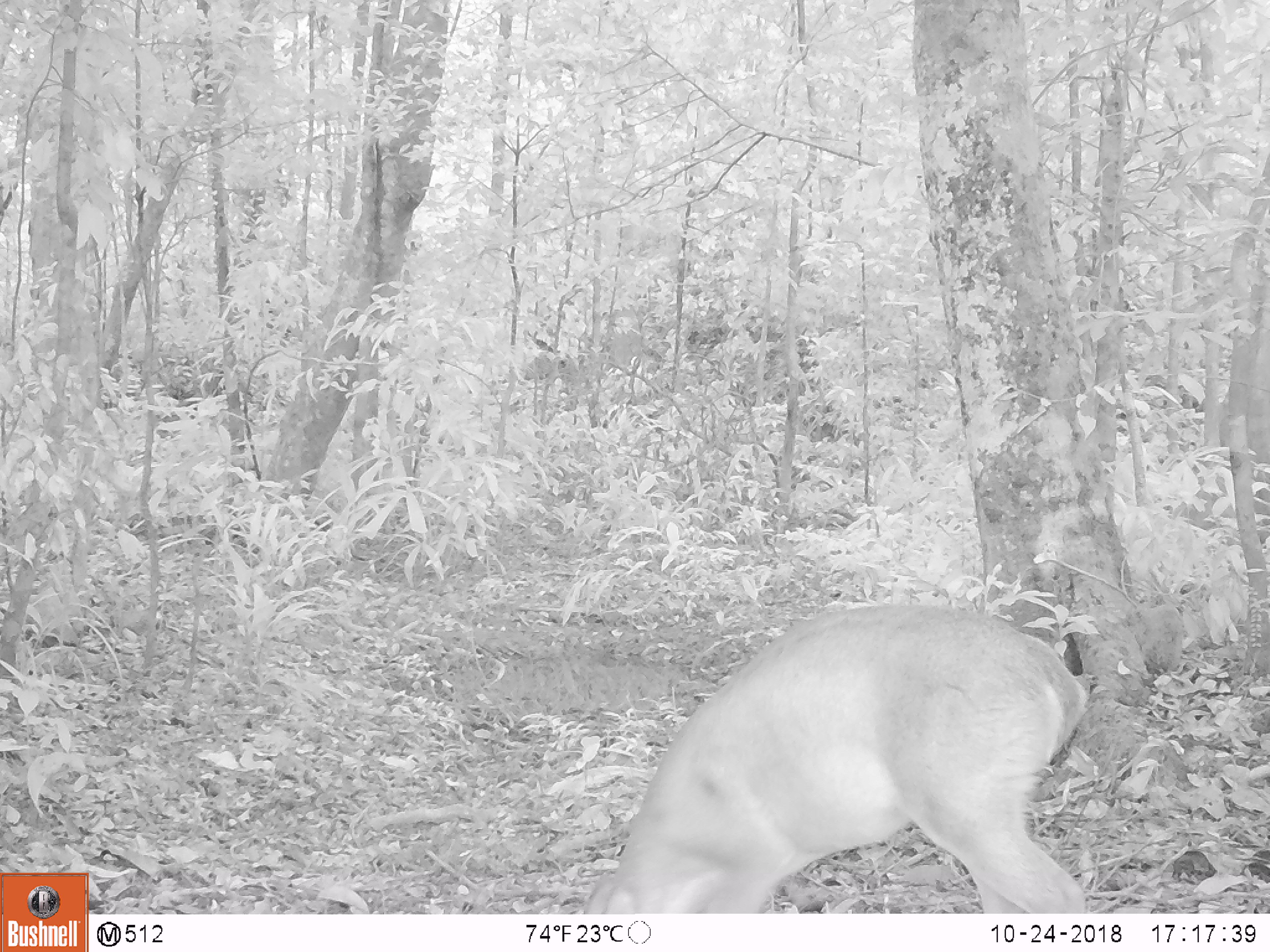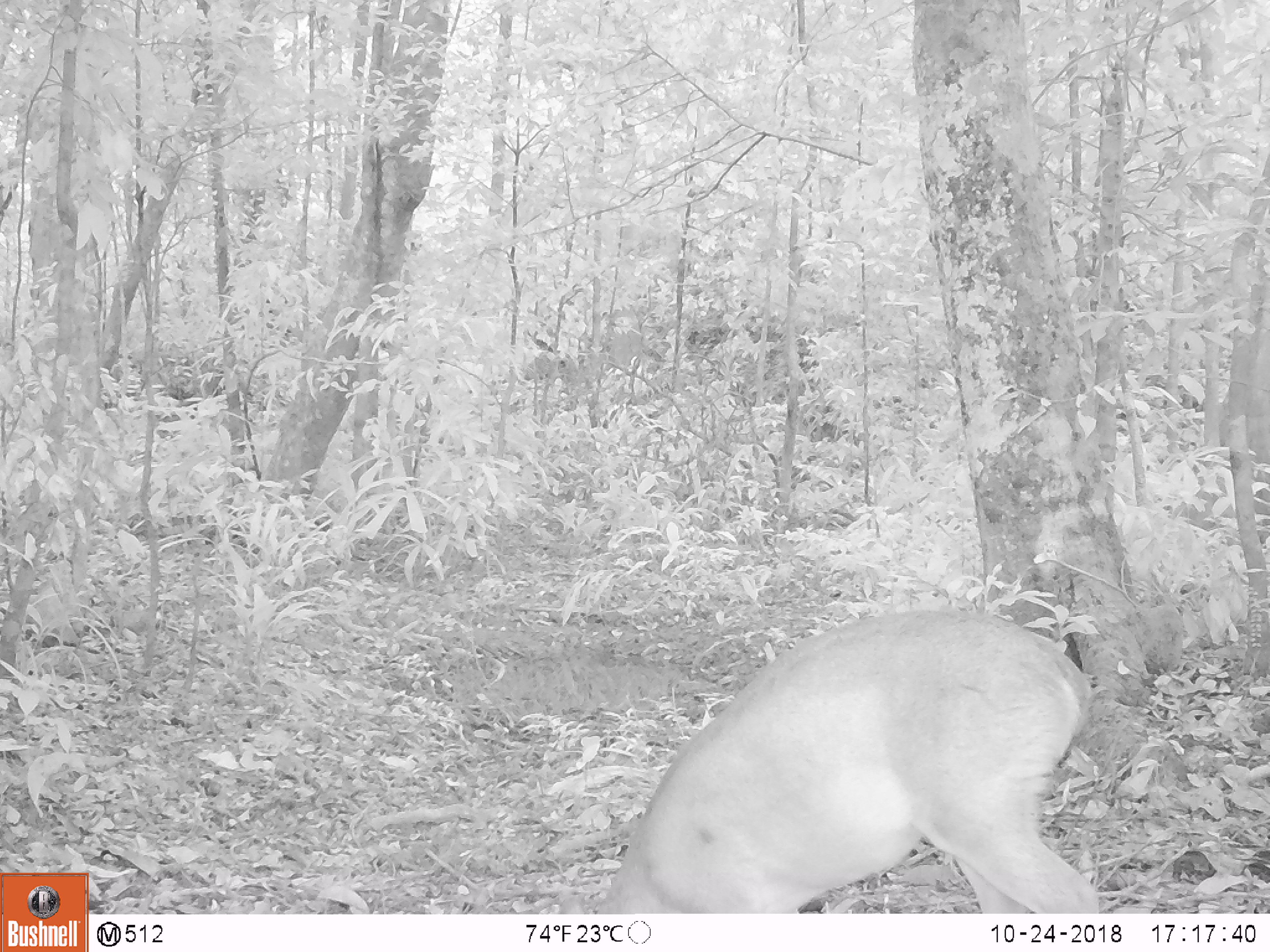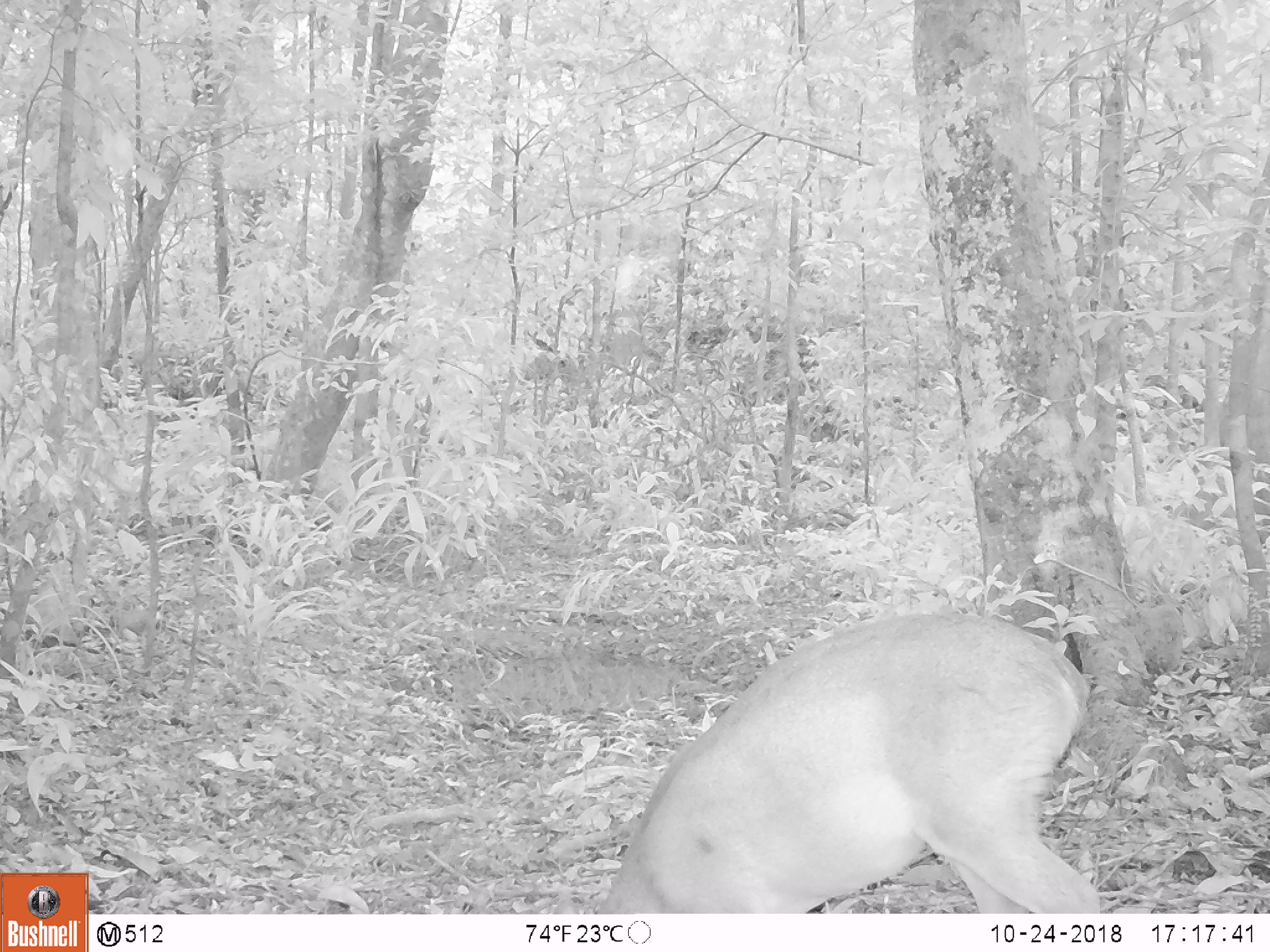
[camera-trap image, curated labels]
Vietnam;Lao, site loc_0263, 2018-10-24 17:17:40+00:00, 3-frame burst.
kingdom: Animalia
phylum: Chordata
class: Mammalia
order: Artiodactyla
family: Cervidae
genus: Muntiacus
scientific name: Muntiacus vuquangensis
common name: large-antlered muntjac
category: large antlered muntjac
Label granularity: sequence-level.